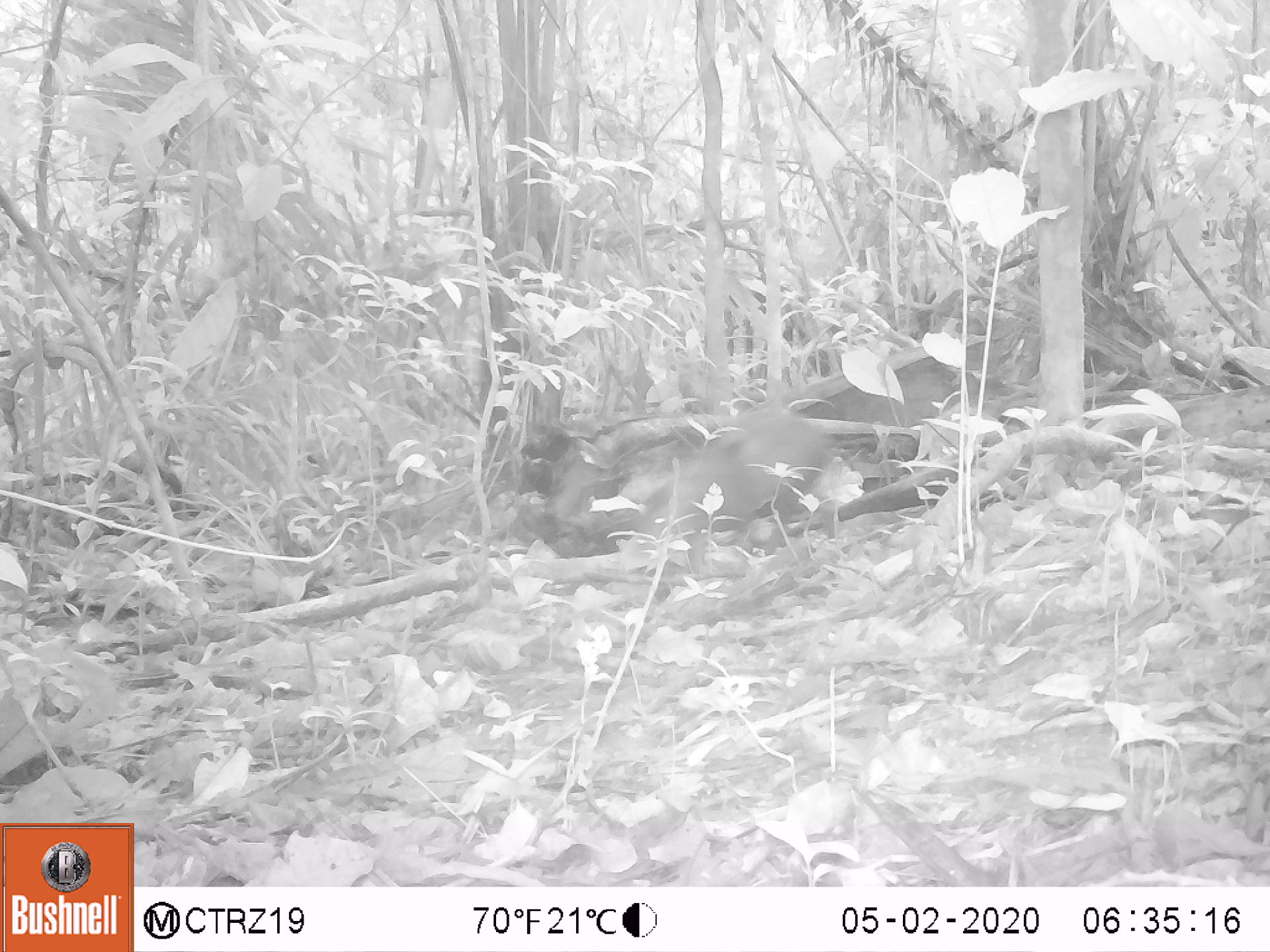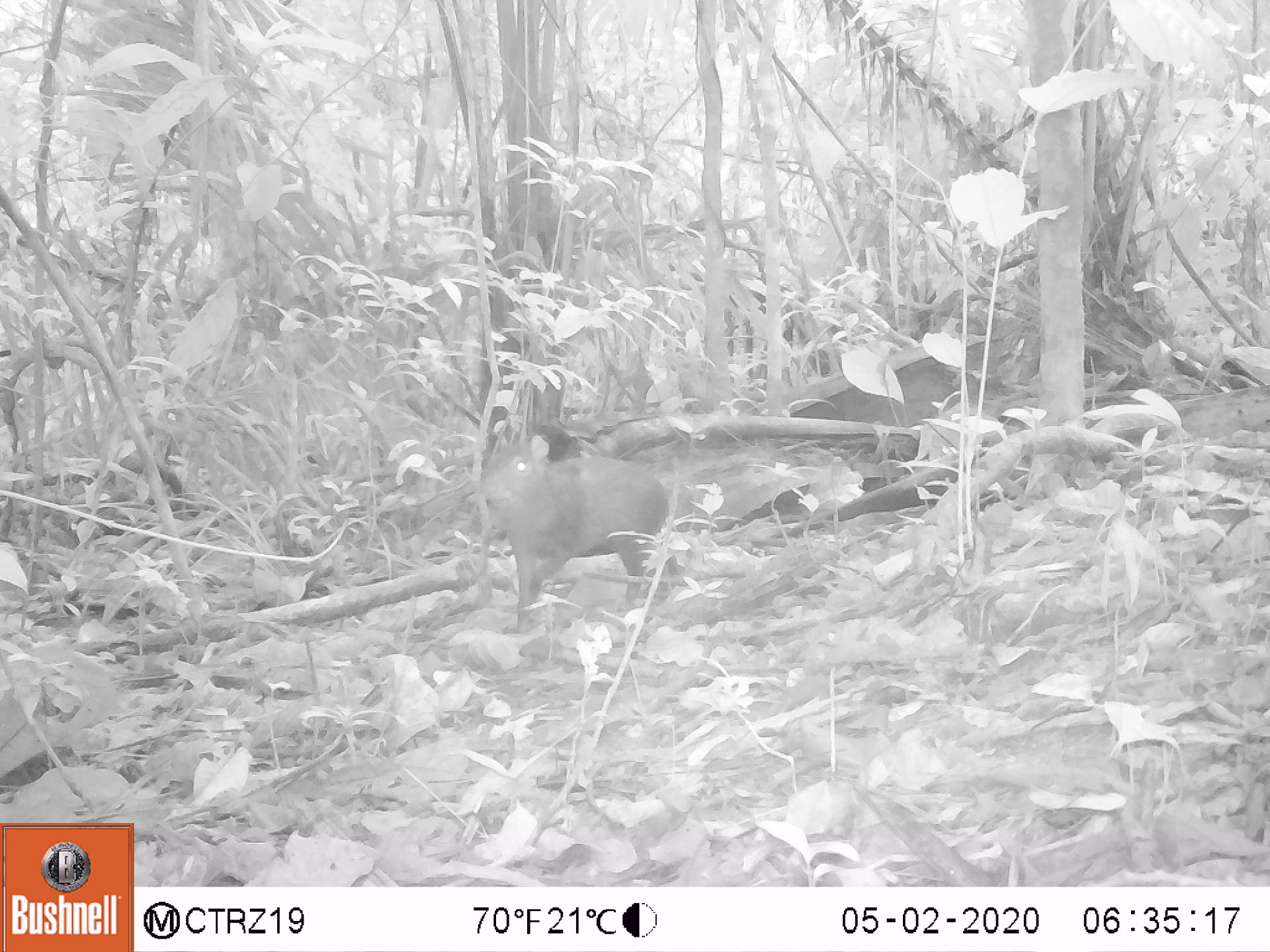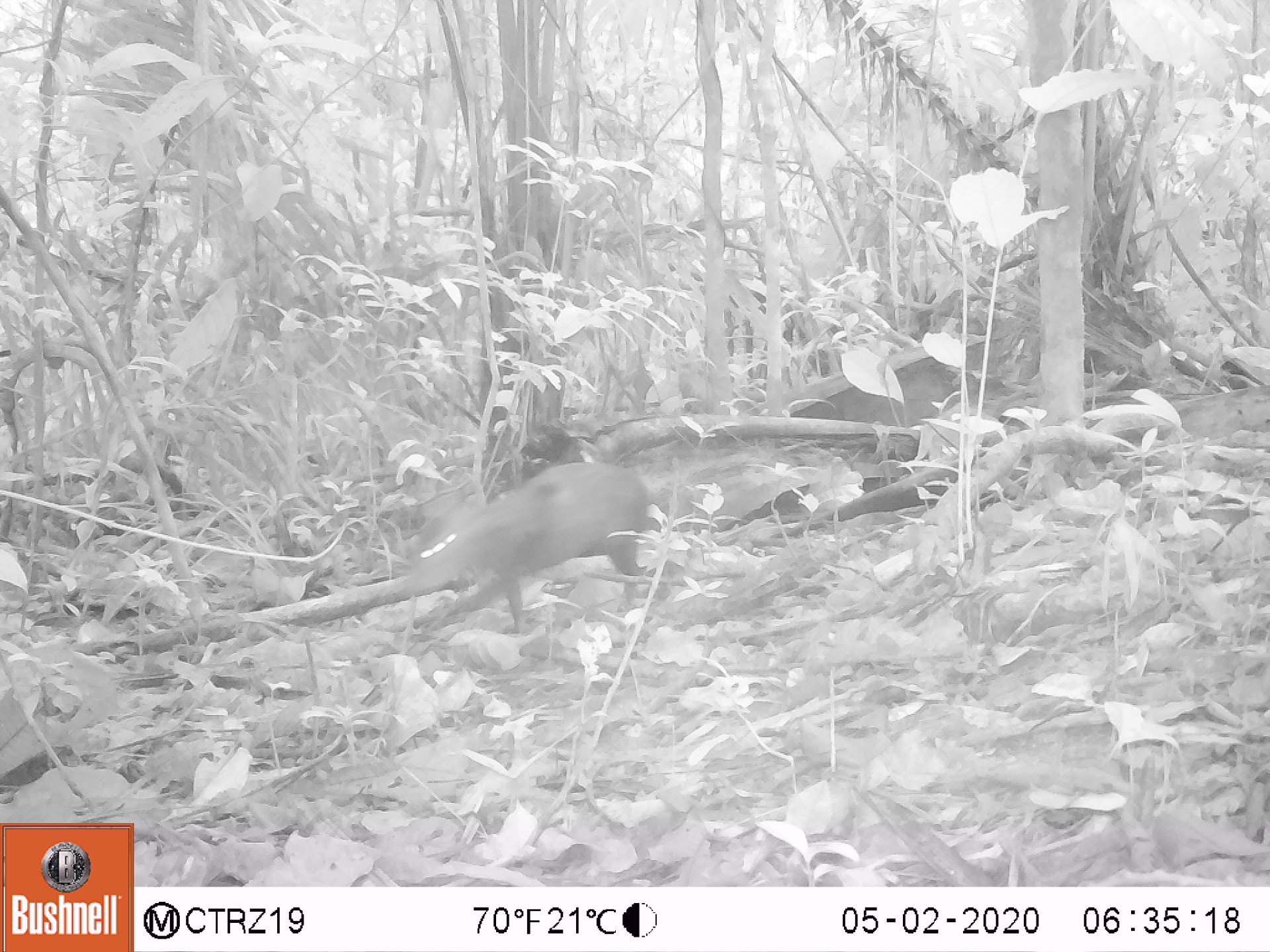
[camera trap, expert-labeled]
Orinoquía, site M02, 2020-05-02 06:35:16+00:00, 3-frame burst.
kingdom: Animalia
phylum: Chordata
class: Mammalia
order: Rodentia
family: Dasyproctidae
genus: Dasyprocta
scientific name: Dasyprocta fuliginosa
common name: black agouti